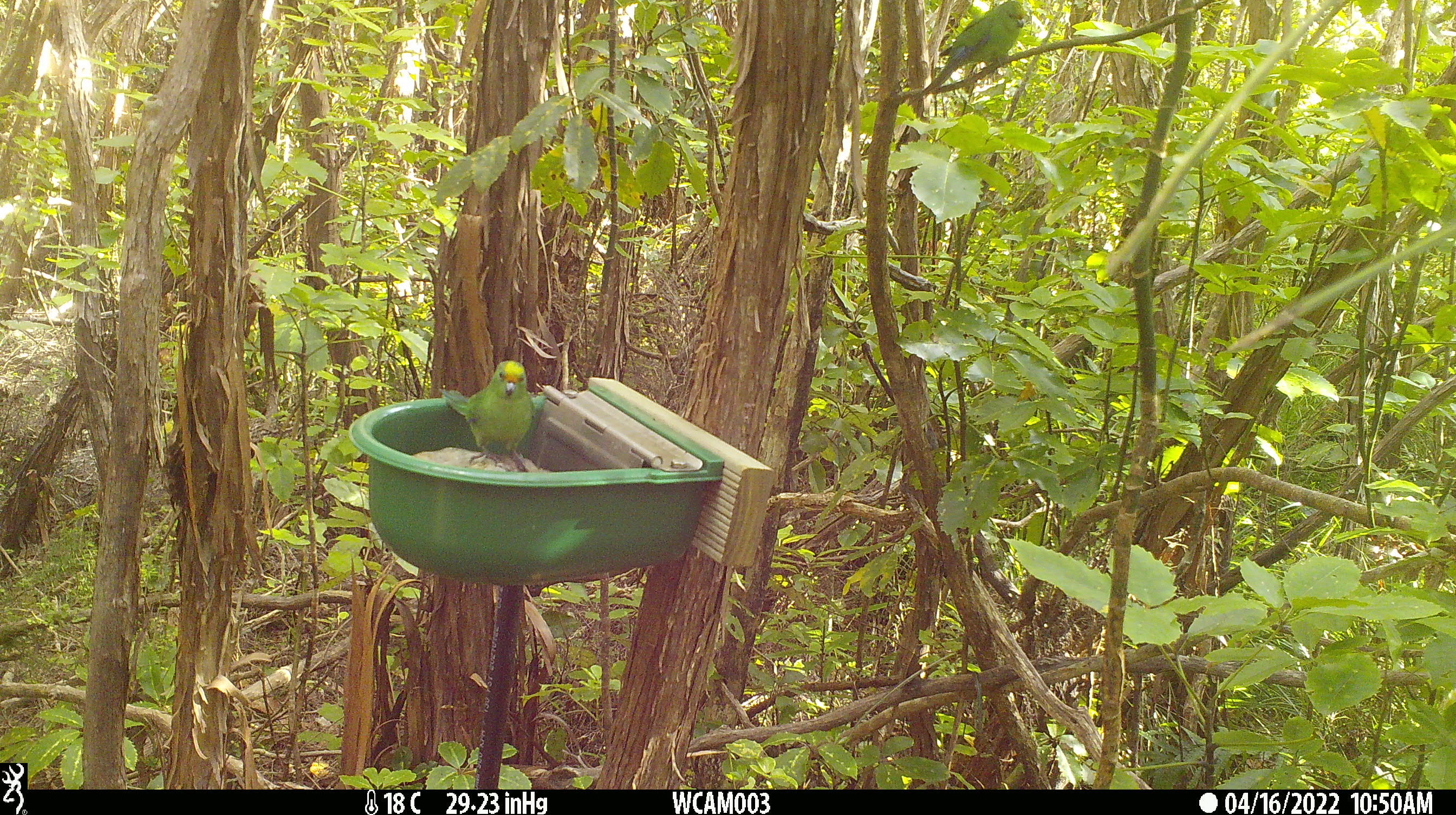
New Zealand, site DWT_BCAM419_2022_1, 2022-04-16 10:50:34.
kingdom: Animalia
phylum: Chordata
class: Aves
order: Psittaciformes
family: Psittaculidae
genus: Cyanoramphus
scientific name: Cyanoramphus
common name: parakeet